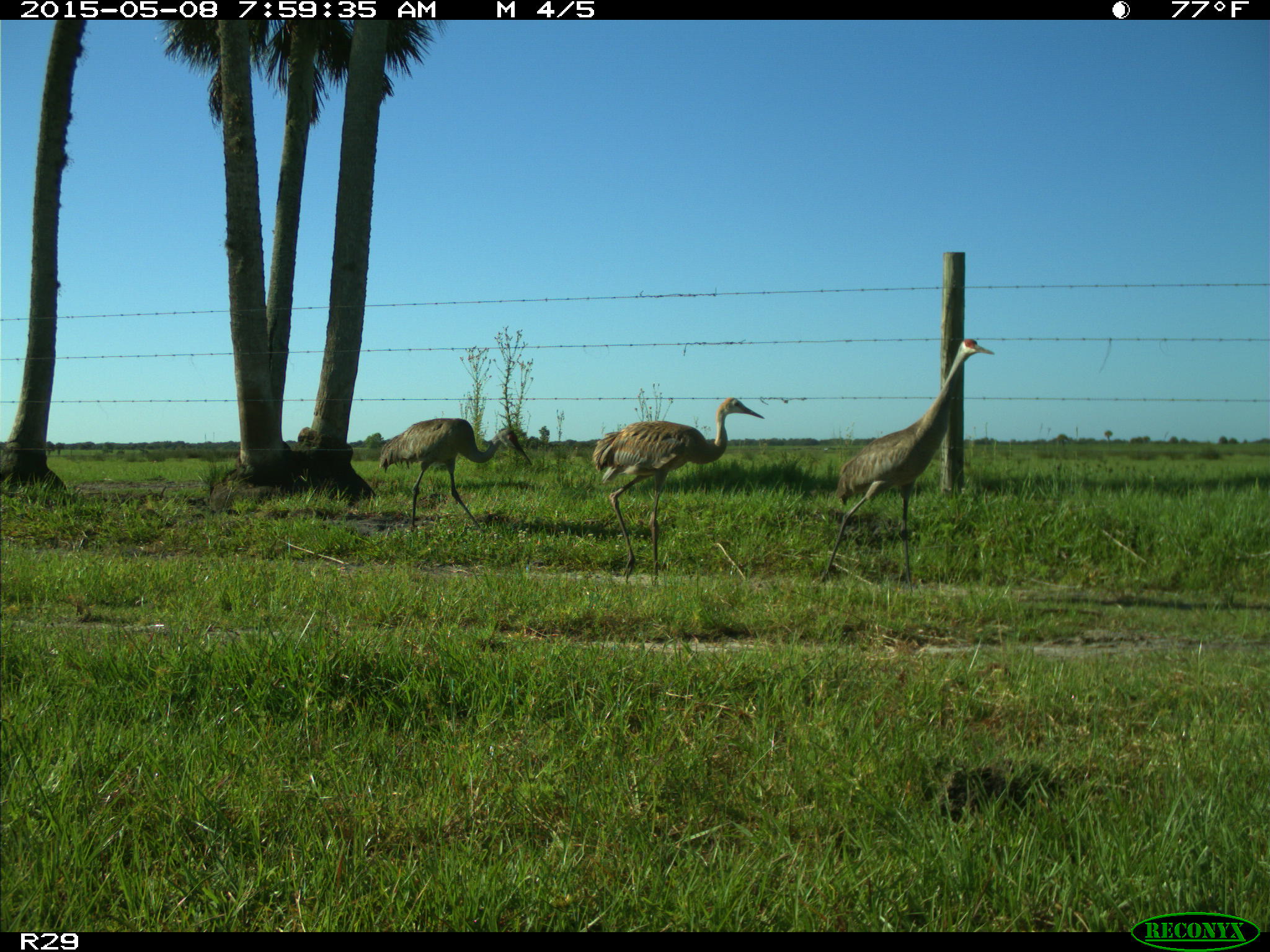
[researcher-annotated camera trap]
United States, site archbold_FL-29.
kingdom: Animalia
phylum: Chordata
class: Aves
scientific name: Aves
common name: birds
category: unidentified bird